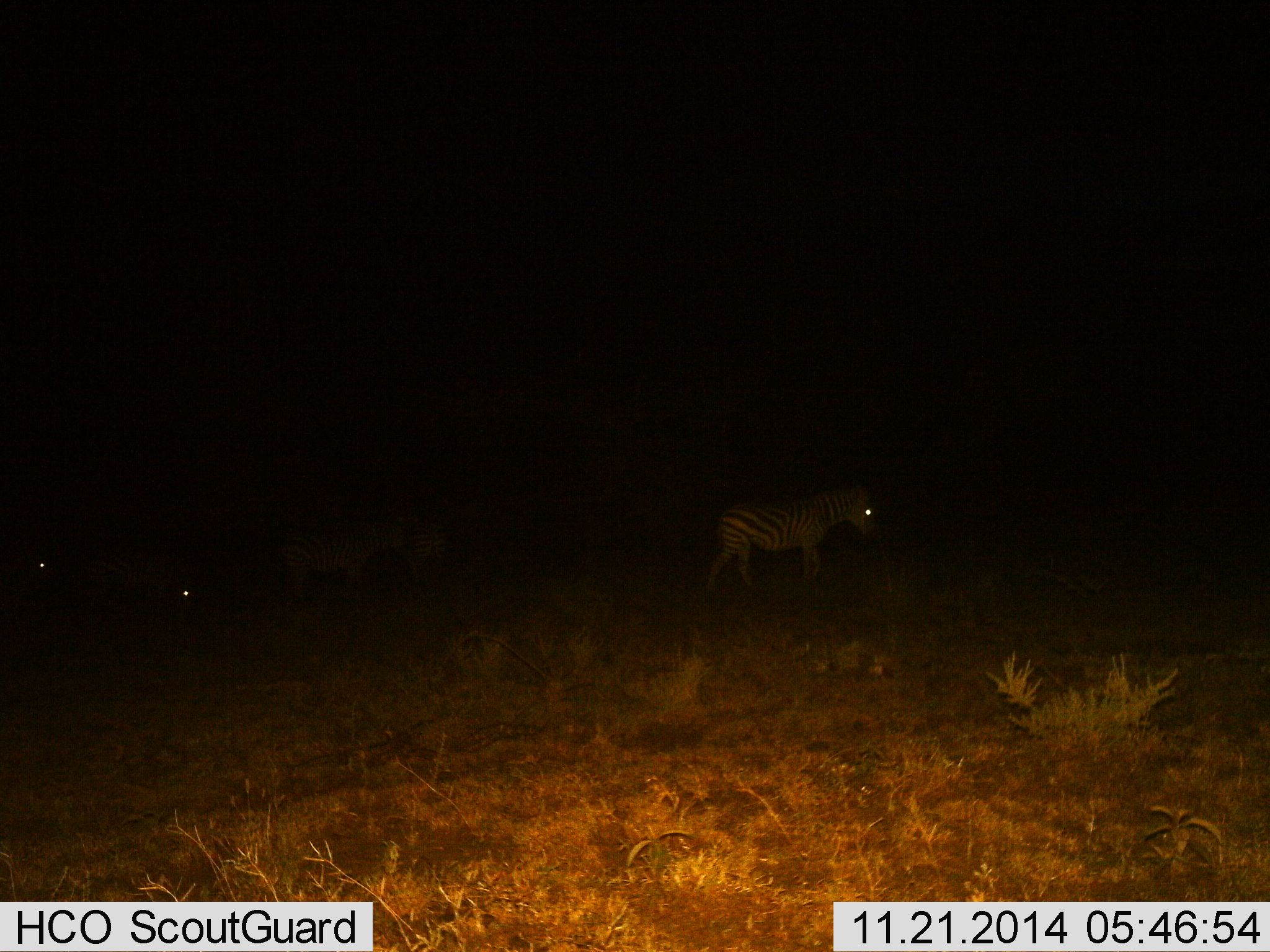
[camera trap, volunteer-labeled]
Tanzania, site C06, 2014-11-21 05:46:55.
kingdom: Animalia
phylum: Chordata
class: Mammalia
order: Perissodactyla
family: Equidae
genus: Equus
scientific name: Equus quagga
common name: plains zebra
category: zebra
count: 3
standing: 20%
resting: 10%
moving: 90%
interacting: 0%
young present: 0%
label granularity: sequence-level